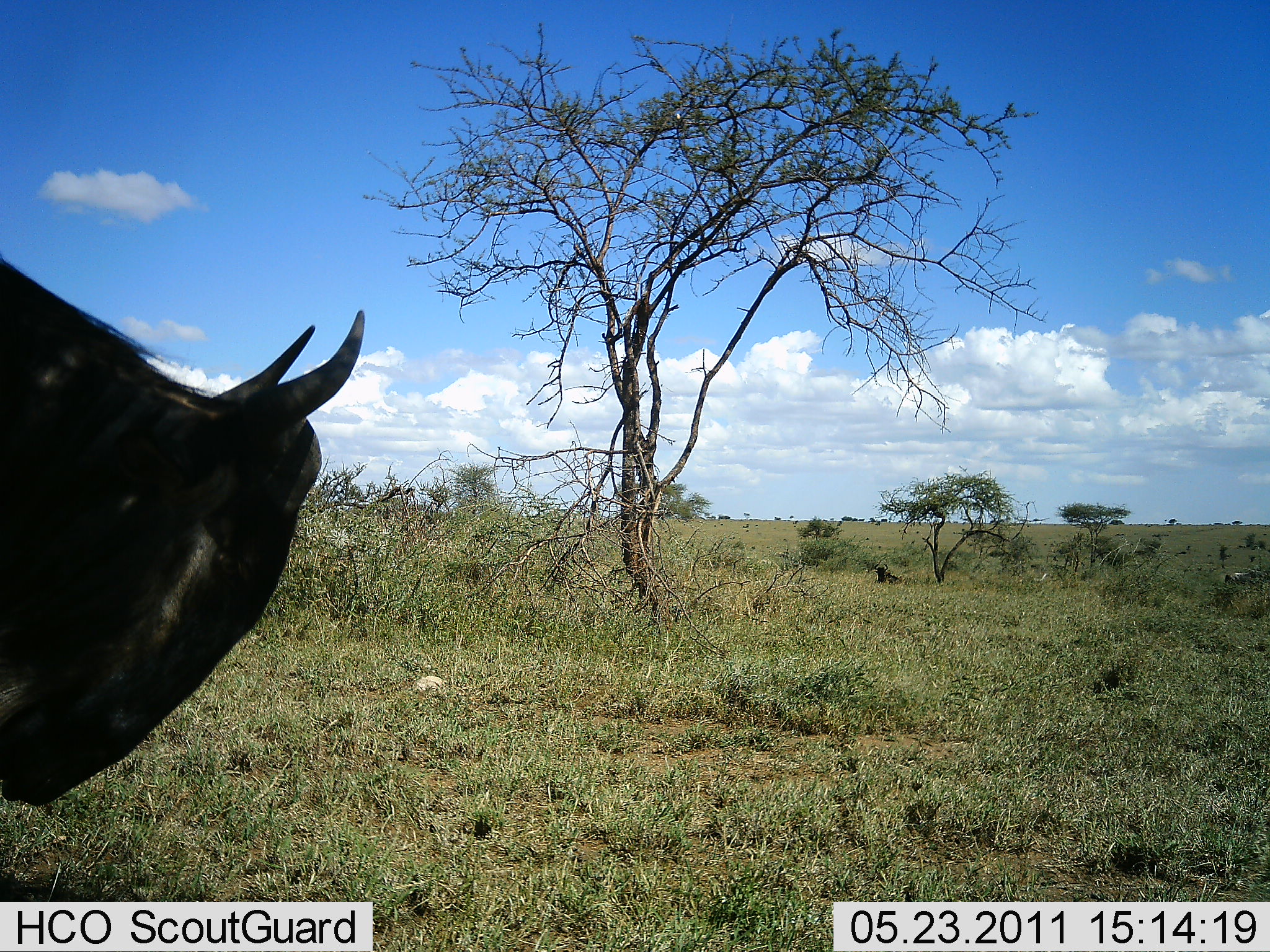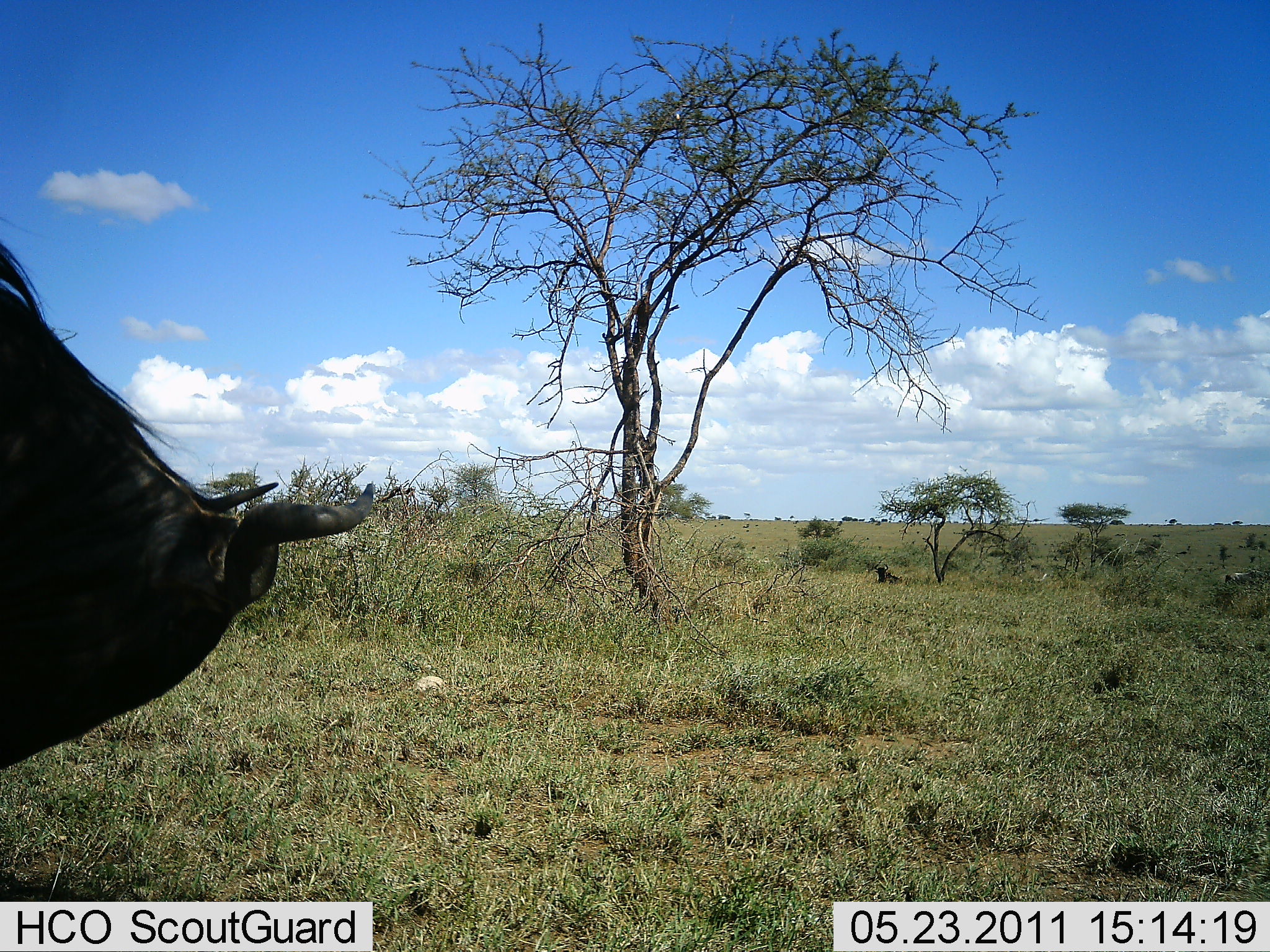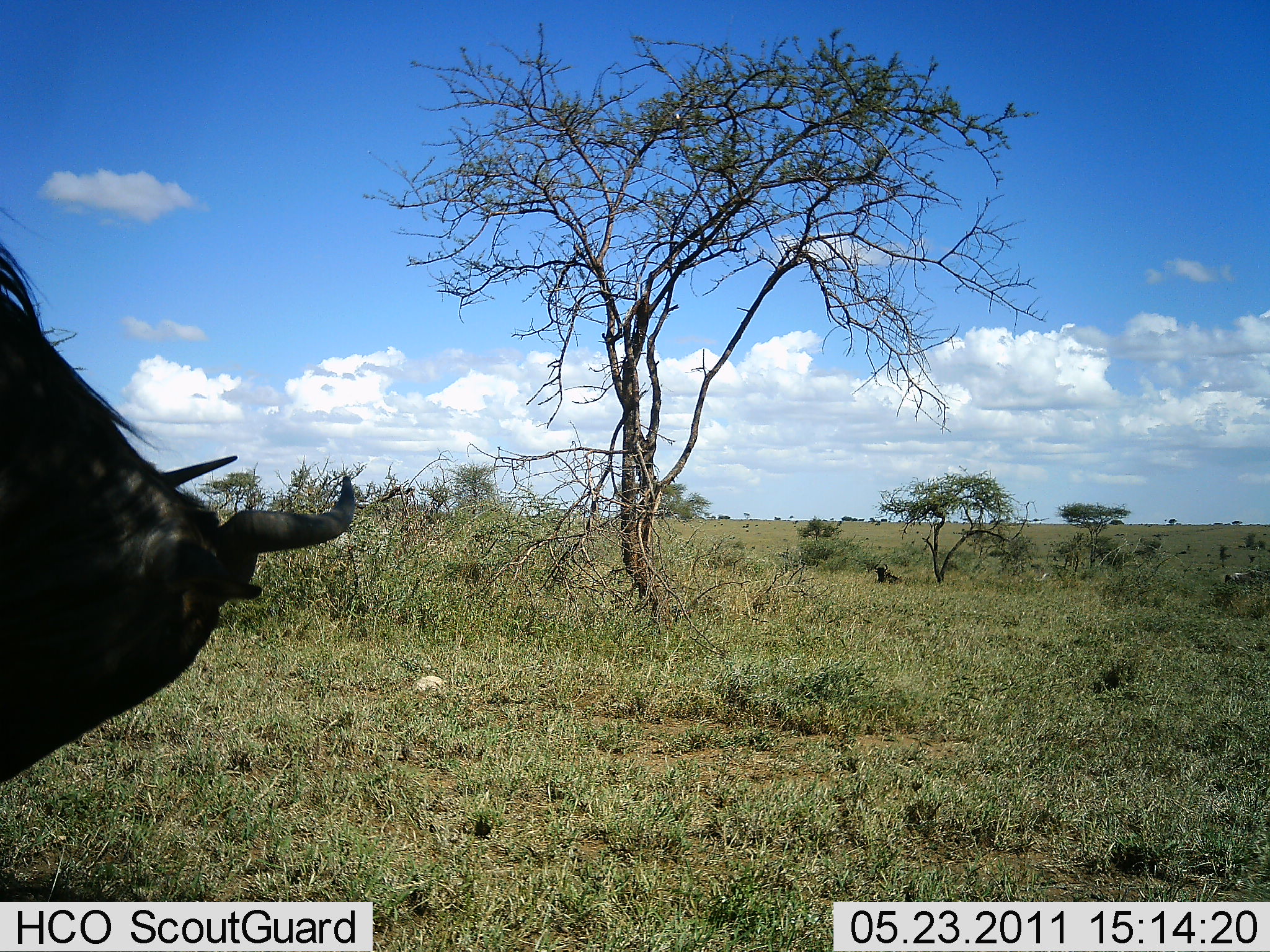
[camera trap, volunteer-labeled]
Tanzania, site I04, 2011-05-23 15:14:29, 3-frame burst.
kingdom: Animalia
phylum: Chordata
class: Mammalia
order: Artiodactyla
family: Bovidae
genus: Connochaetes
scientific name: Connochaetes taurinus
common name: blue wildebeest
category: wildebeest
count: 1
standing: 60%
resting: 0%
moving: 20%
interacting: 0%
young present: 0%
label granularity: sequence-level